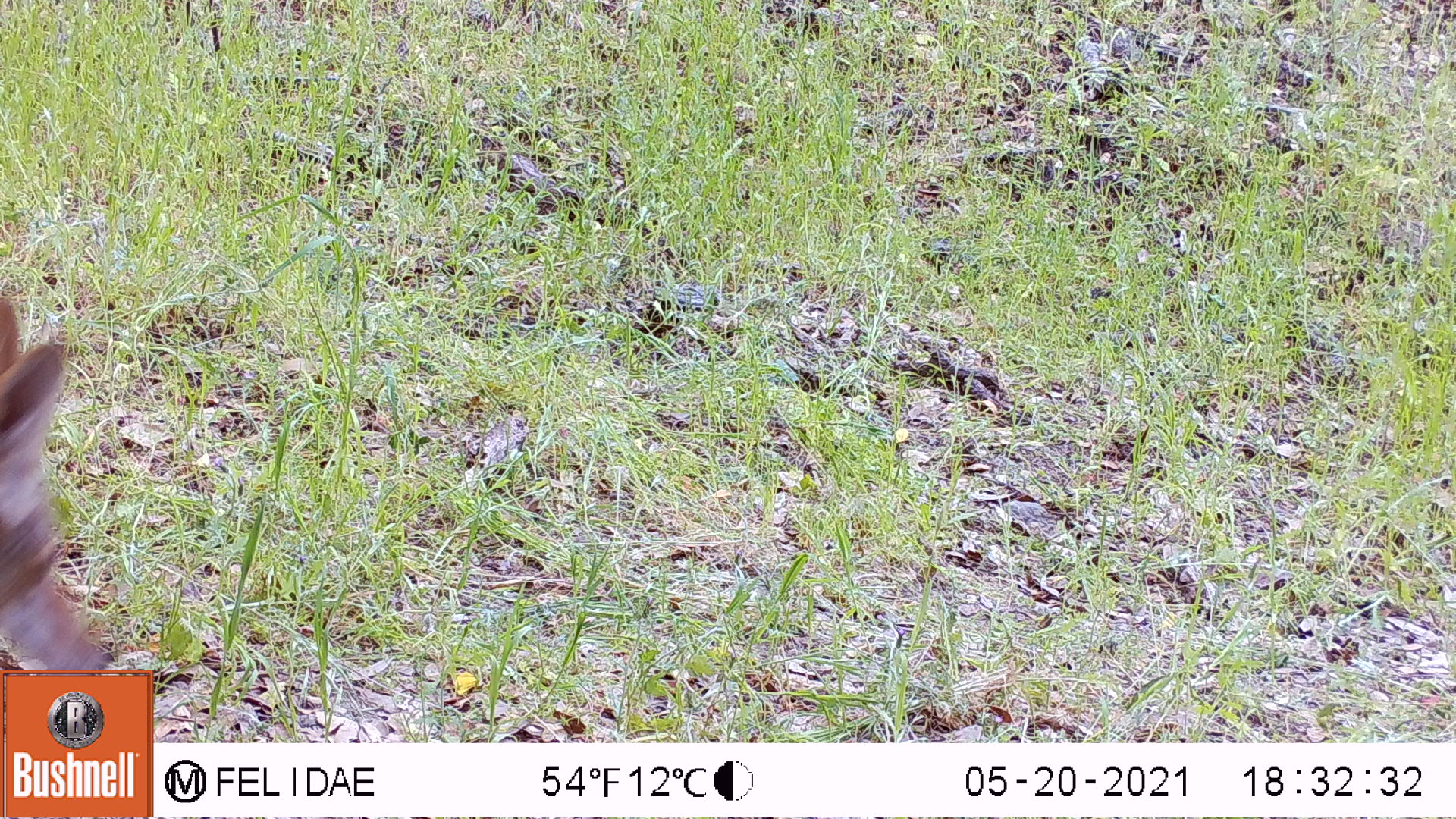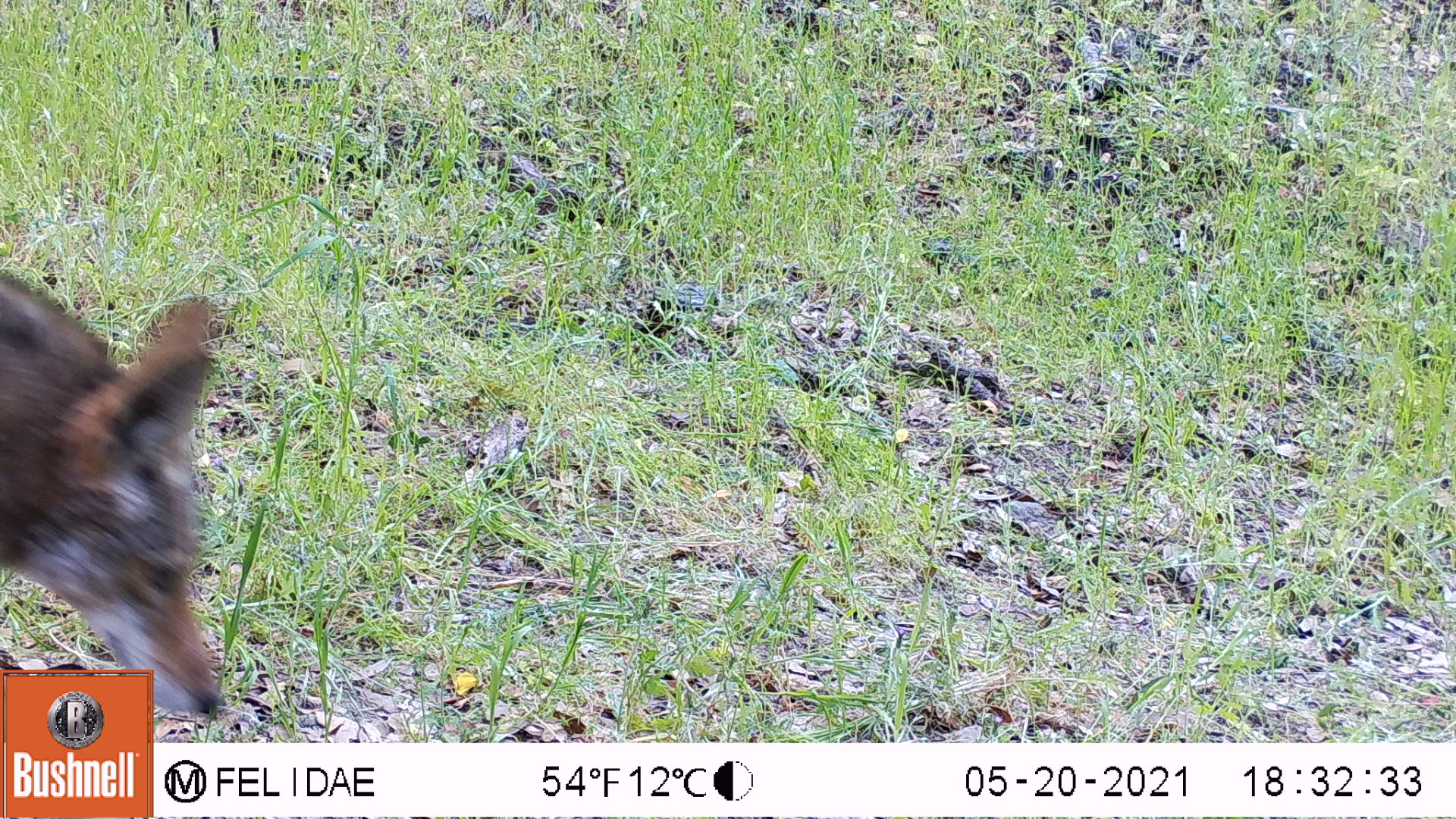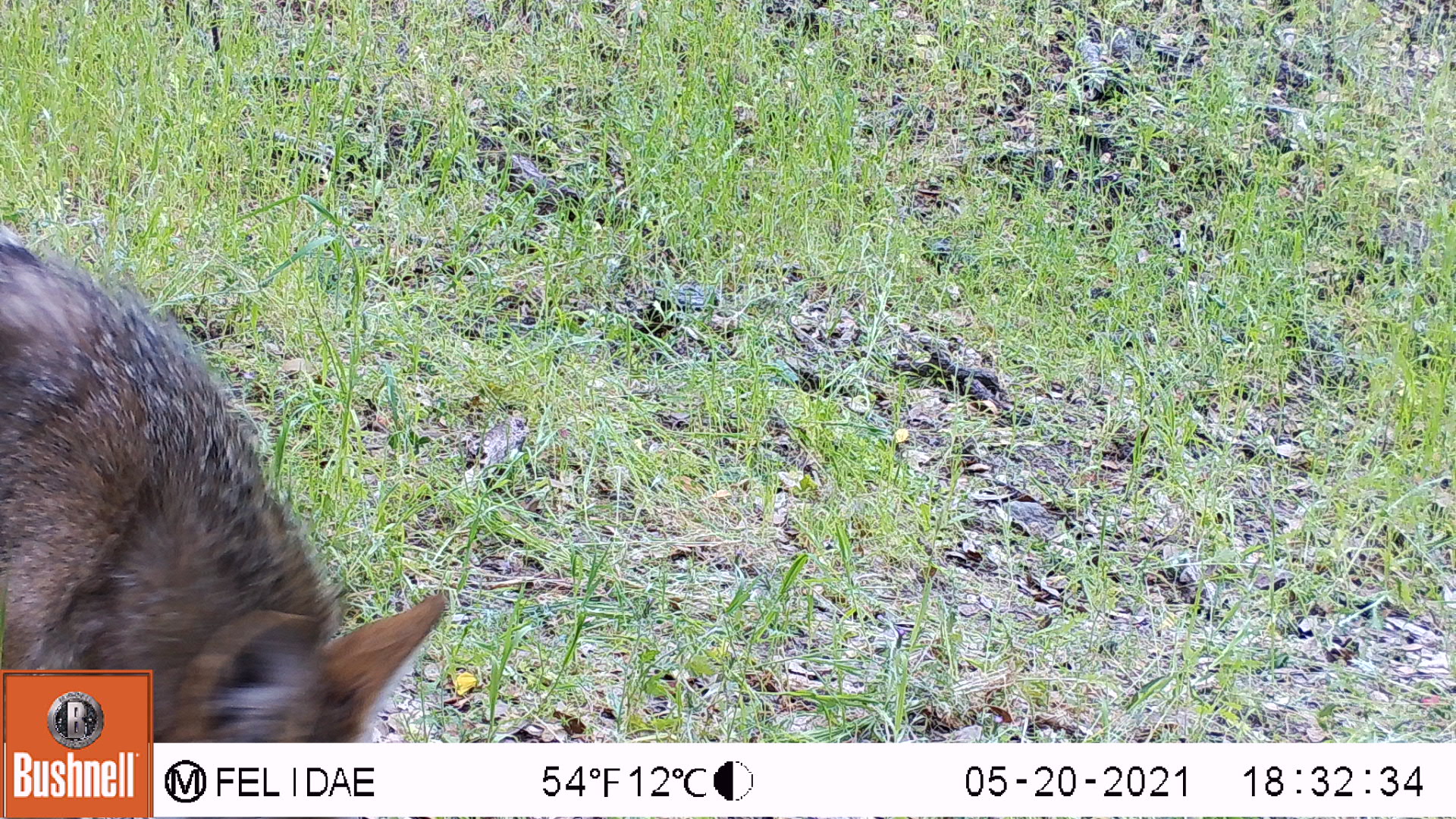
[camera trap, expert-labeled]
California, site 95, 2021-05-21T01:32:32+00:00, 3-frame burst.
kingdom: Animalia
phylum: Chordata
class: Mammalia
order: Carnivora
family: Canidae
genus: Canis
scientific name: Canis latrans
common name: coyote